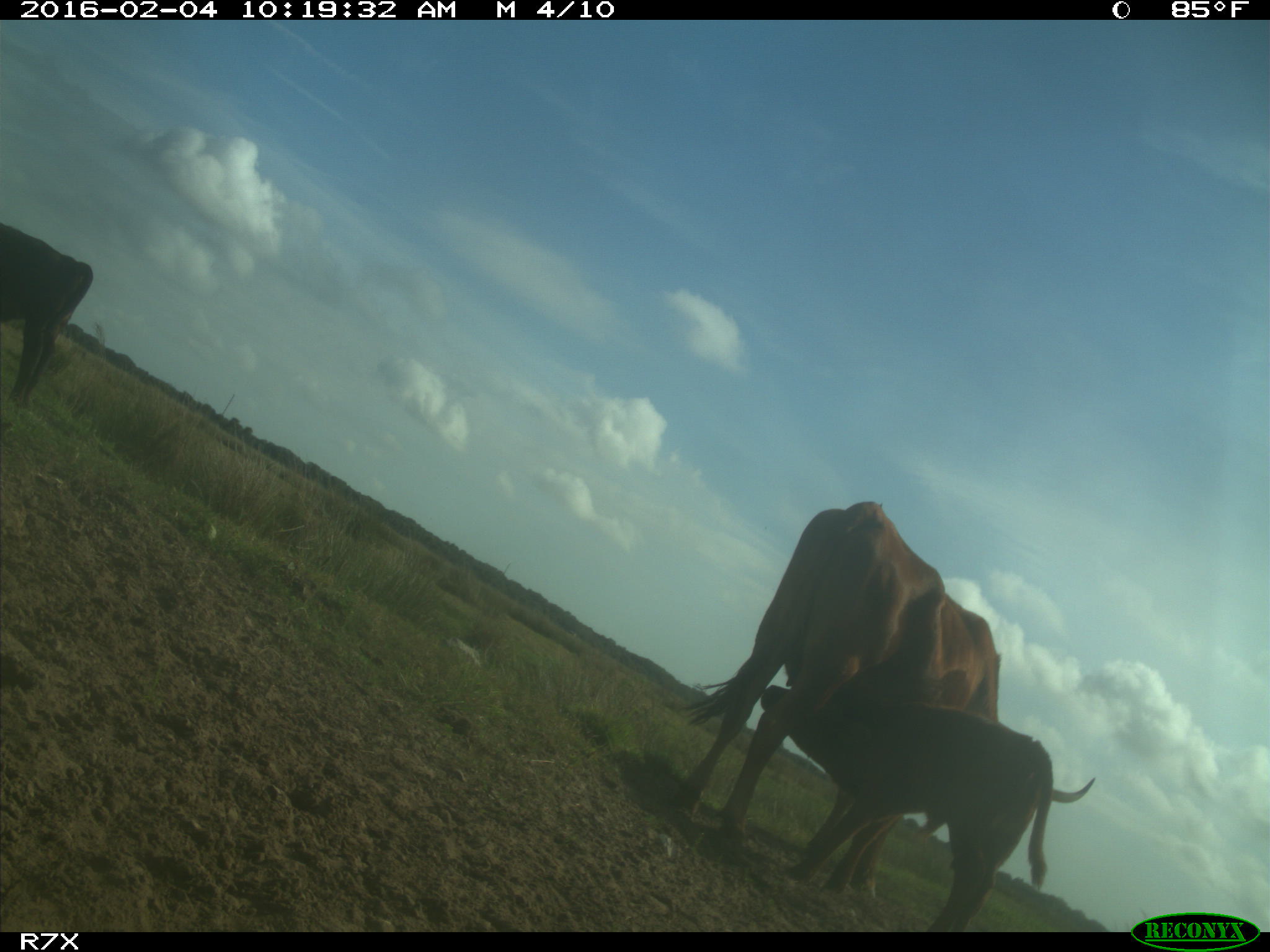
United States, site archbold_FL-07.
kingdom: Animalia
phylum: Chordata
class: Mammalia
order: Artiodactyla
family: Bovidae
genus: Bos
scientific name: Bos taurus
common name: domestic cow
Bos taurus (domestic cow).